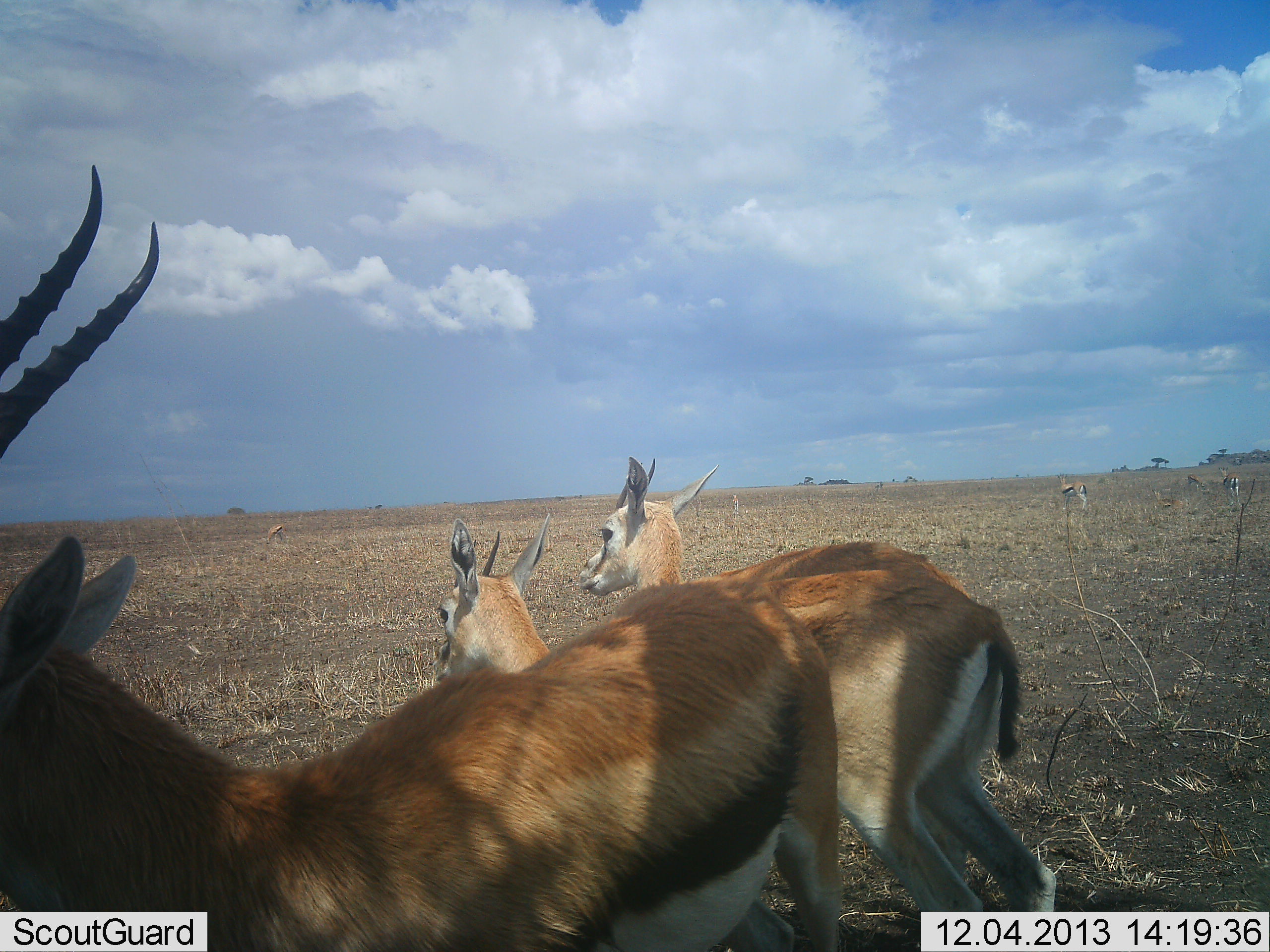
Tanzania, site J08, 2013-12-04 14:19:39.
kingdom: Animalia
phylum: Chordata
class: Mammalia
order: Artiodactyla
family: Bovidae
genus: Eudorcas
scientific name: Eudorcas thomsonii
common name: thomson's gazelle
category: gazellethomsons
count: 5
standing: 100%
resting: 0%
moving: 0%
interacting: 0%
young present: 0%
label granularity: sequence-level